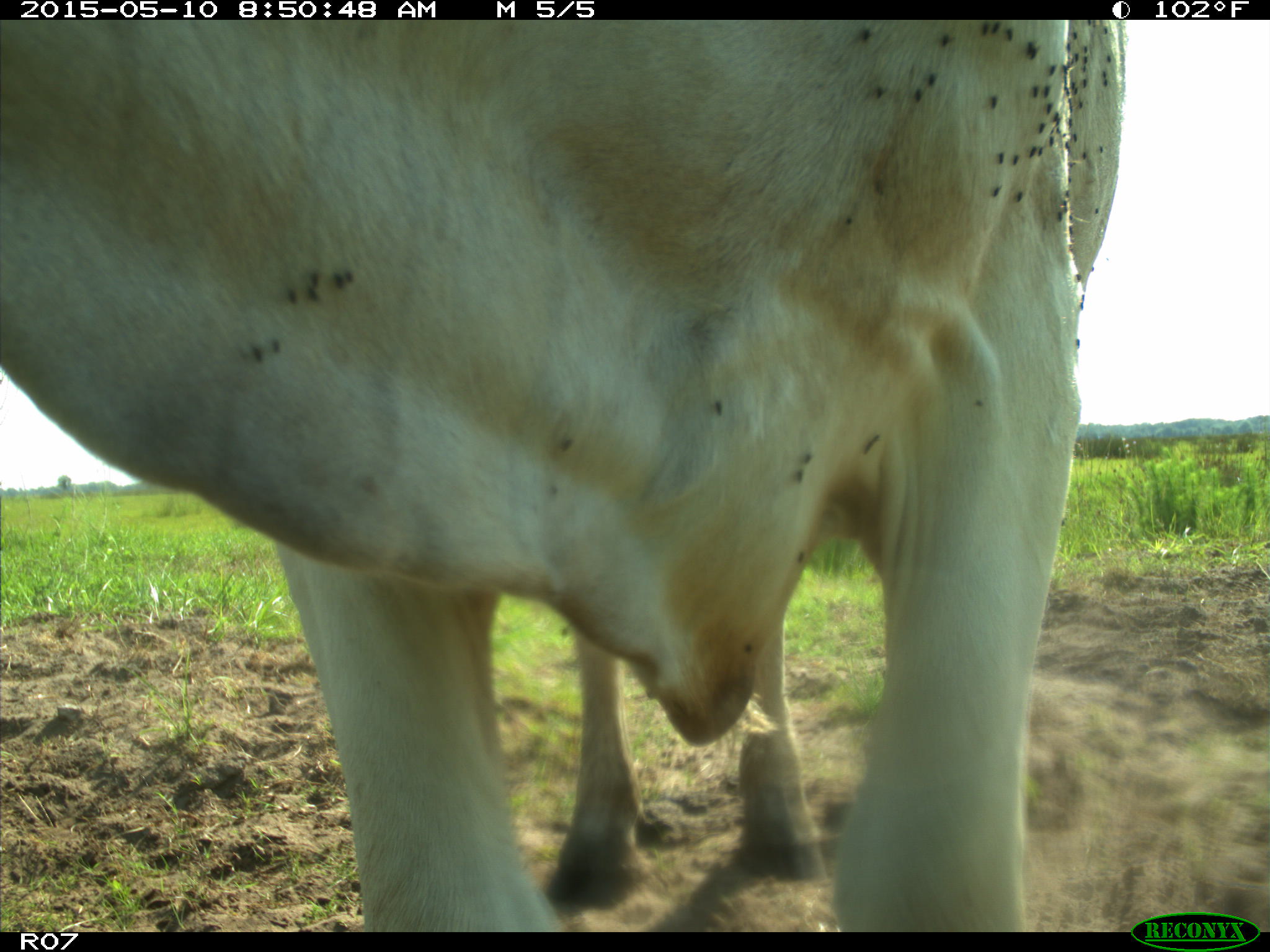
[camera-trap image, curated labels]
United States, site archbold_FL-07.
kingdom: Animalia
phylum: Chordata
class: Mammalia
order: Artiodactyla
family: Bovidae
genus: Bos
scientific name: Bos taurus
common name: domestic cow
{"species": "Bos taurus (domestic cow)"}